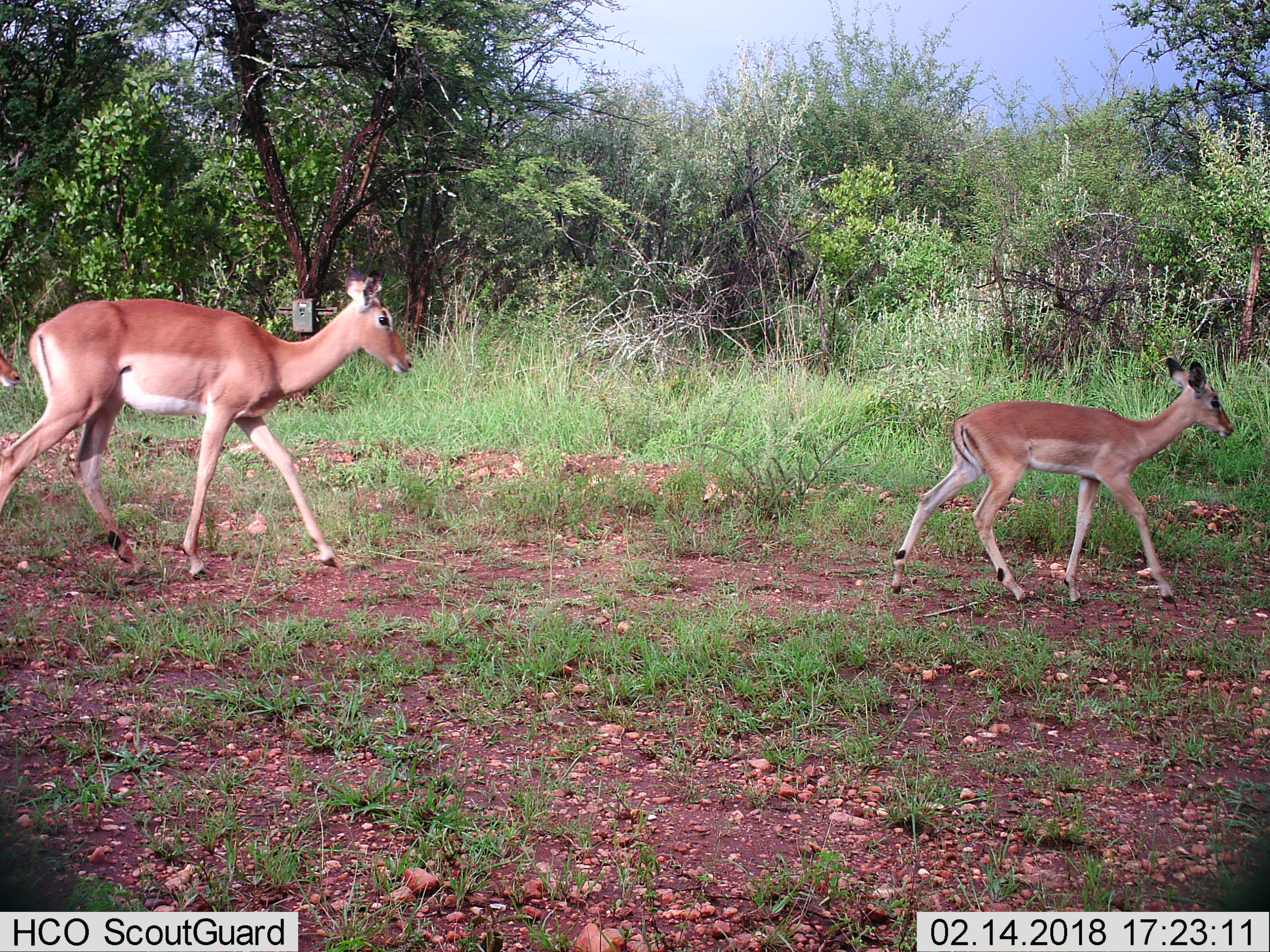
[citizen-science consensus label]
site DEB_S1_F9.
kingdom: Animalia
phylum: Chordata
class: Mammalia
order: Artiodactyla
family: Bovidae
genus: Aepyceros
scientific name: Aepyceros melampus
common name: impala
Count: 2.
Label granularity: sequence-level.